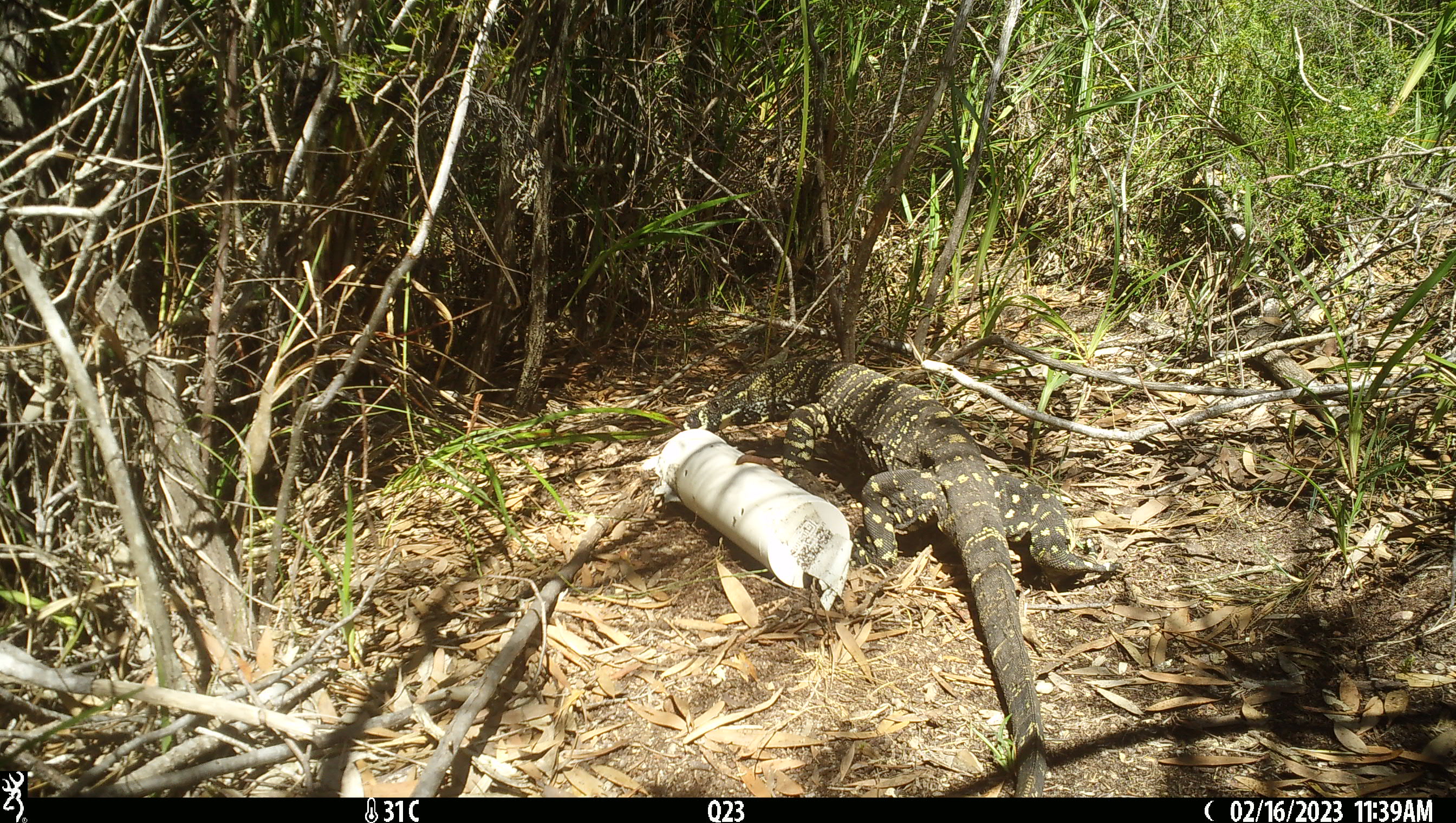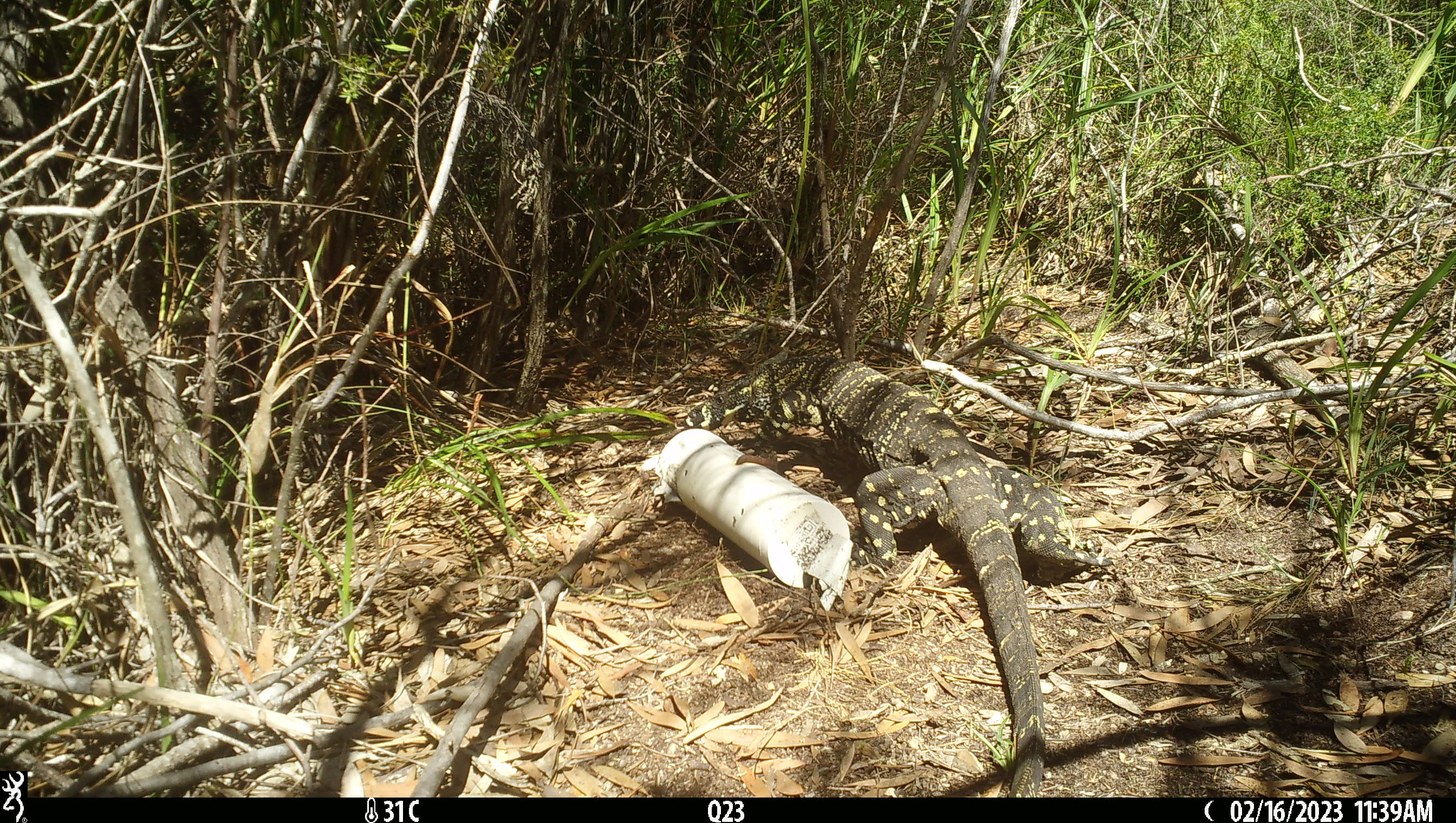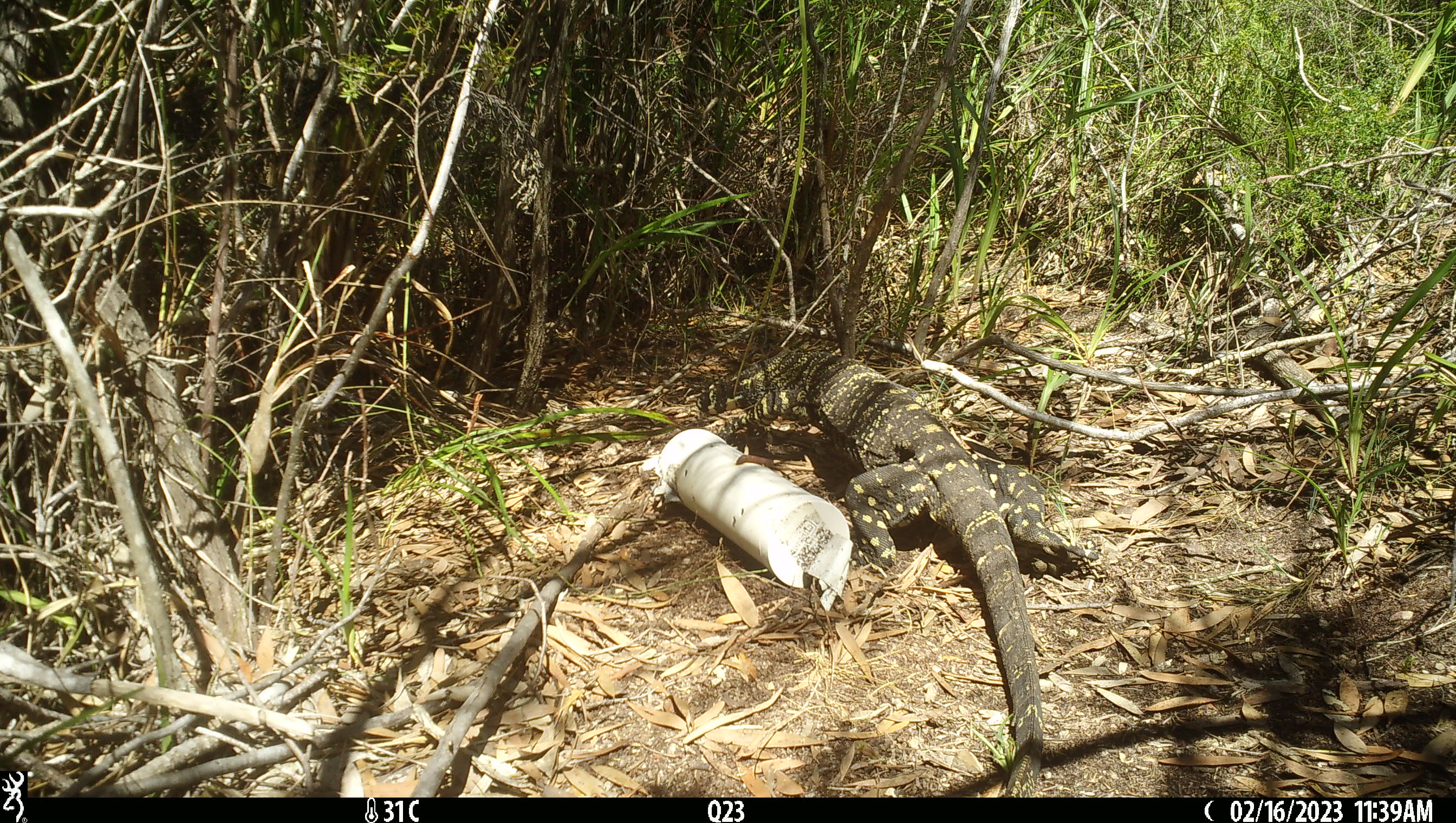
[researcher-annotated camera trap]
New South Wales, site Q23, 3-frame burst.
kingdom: Animalia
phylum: Chordata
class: Reptilia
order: Squamata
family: Varanidae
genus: Varanus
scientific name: Varanus varius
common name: lace monitor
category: goanna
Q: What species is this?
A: Goanna (lace monitor) (Varanus varius).